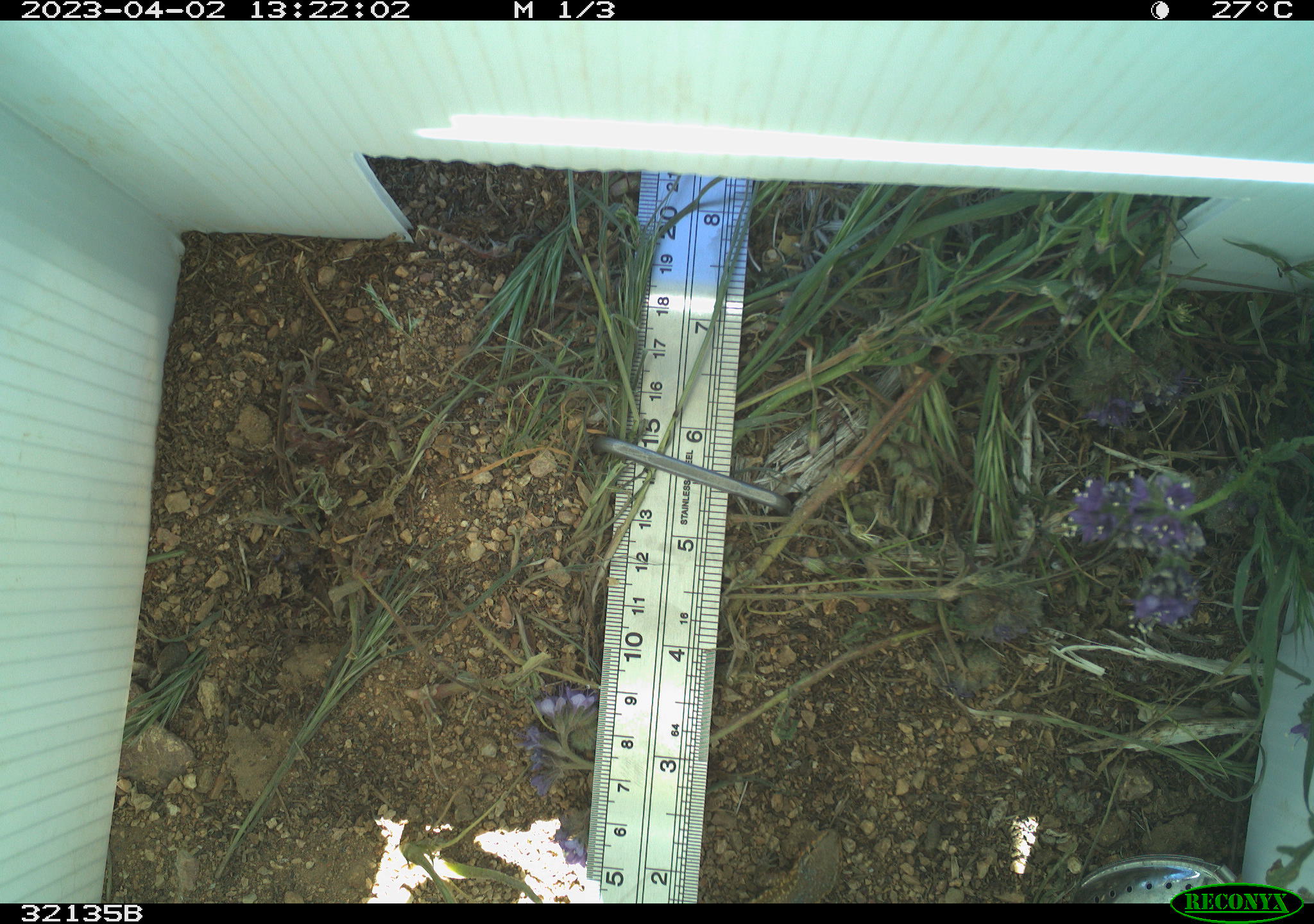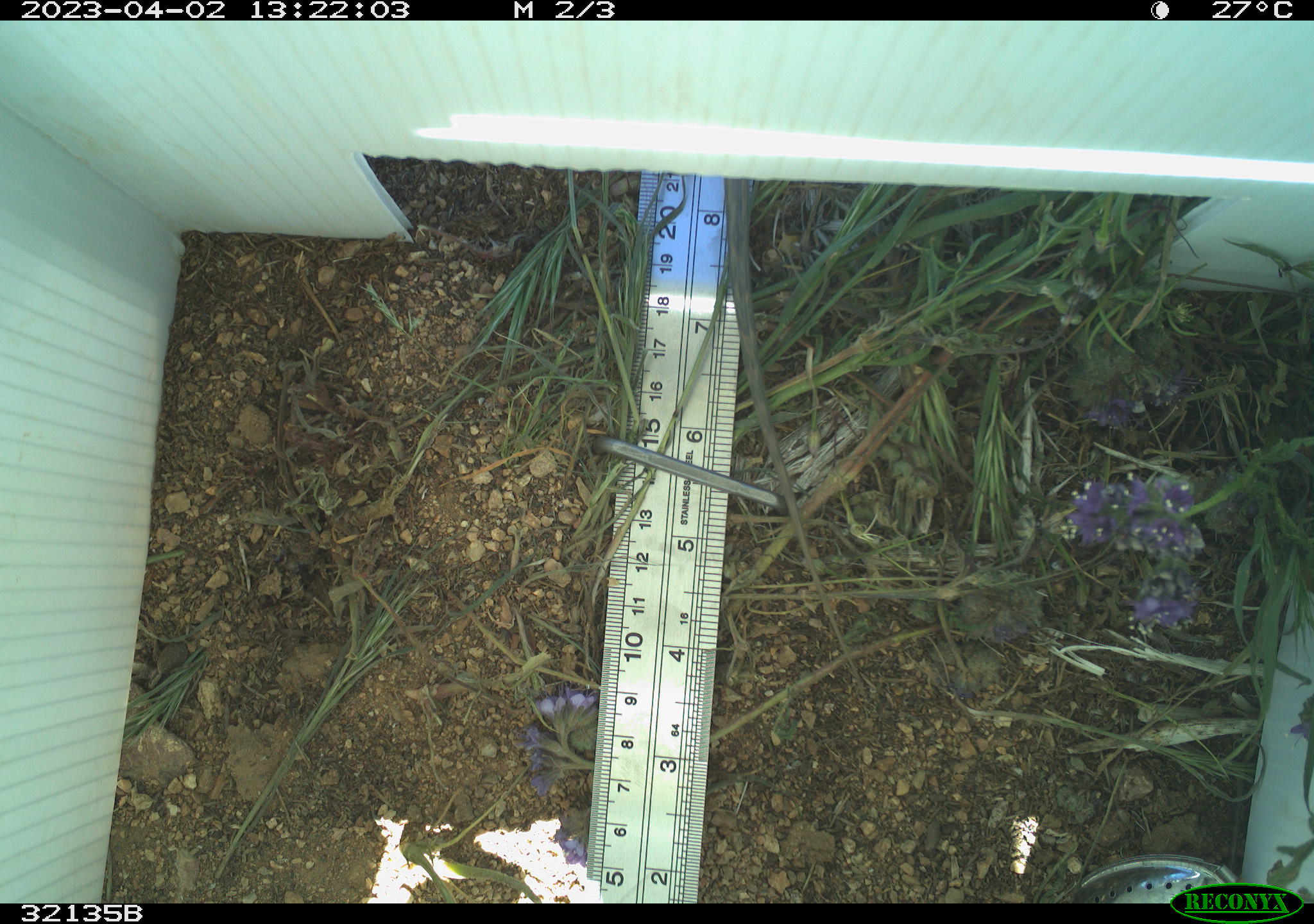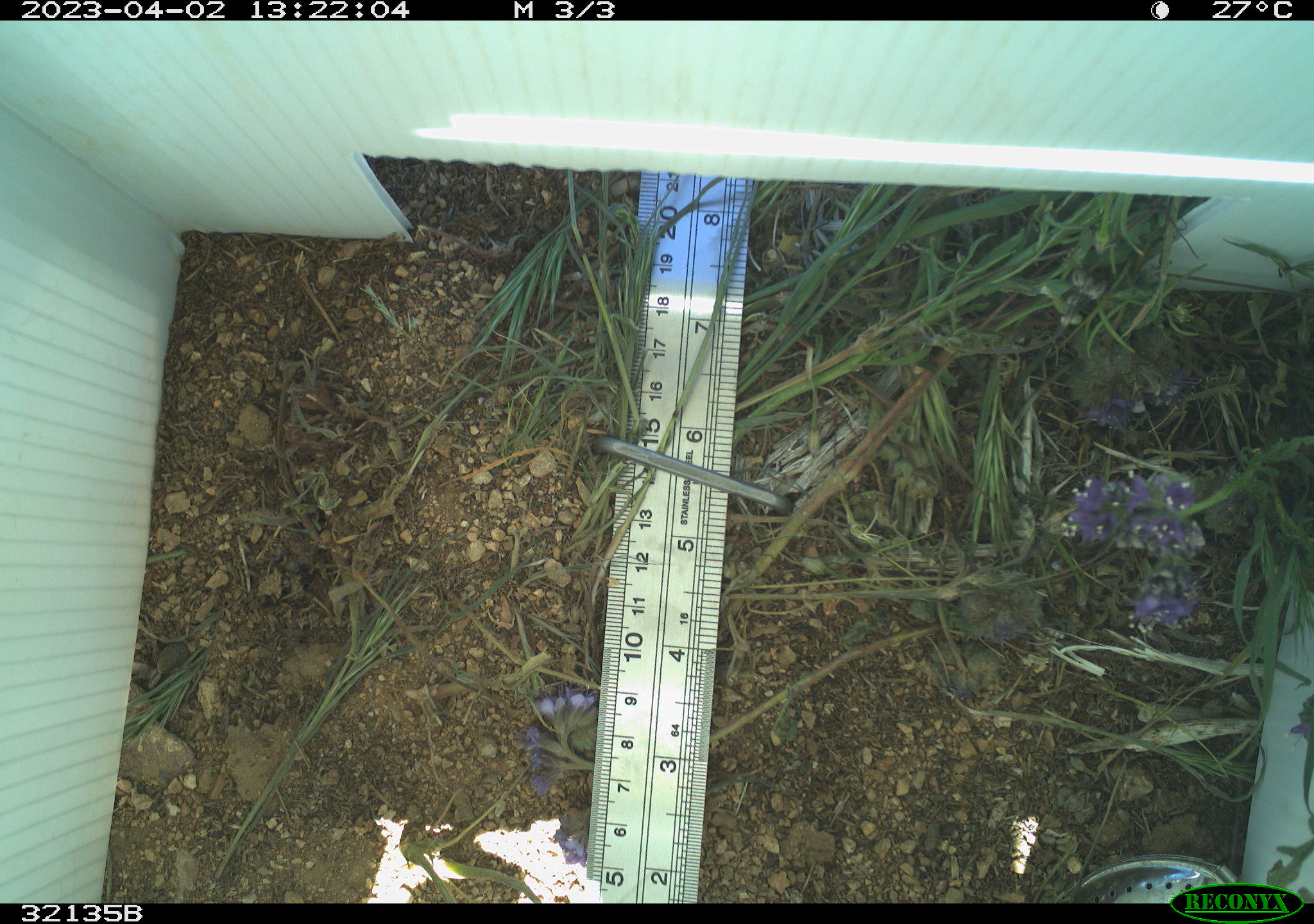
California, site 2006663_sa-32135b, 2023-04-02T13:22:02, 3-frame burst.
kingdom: Animalia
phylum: Chordata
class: Reptilia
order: Squamata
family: Phrynosomatidae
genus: Uta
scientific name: Uta stansburiana elegans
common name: western side-blotched lizard